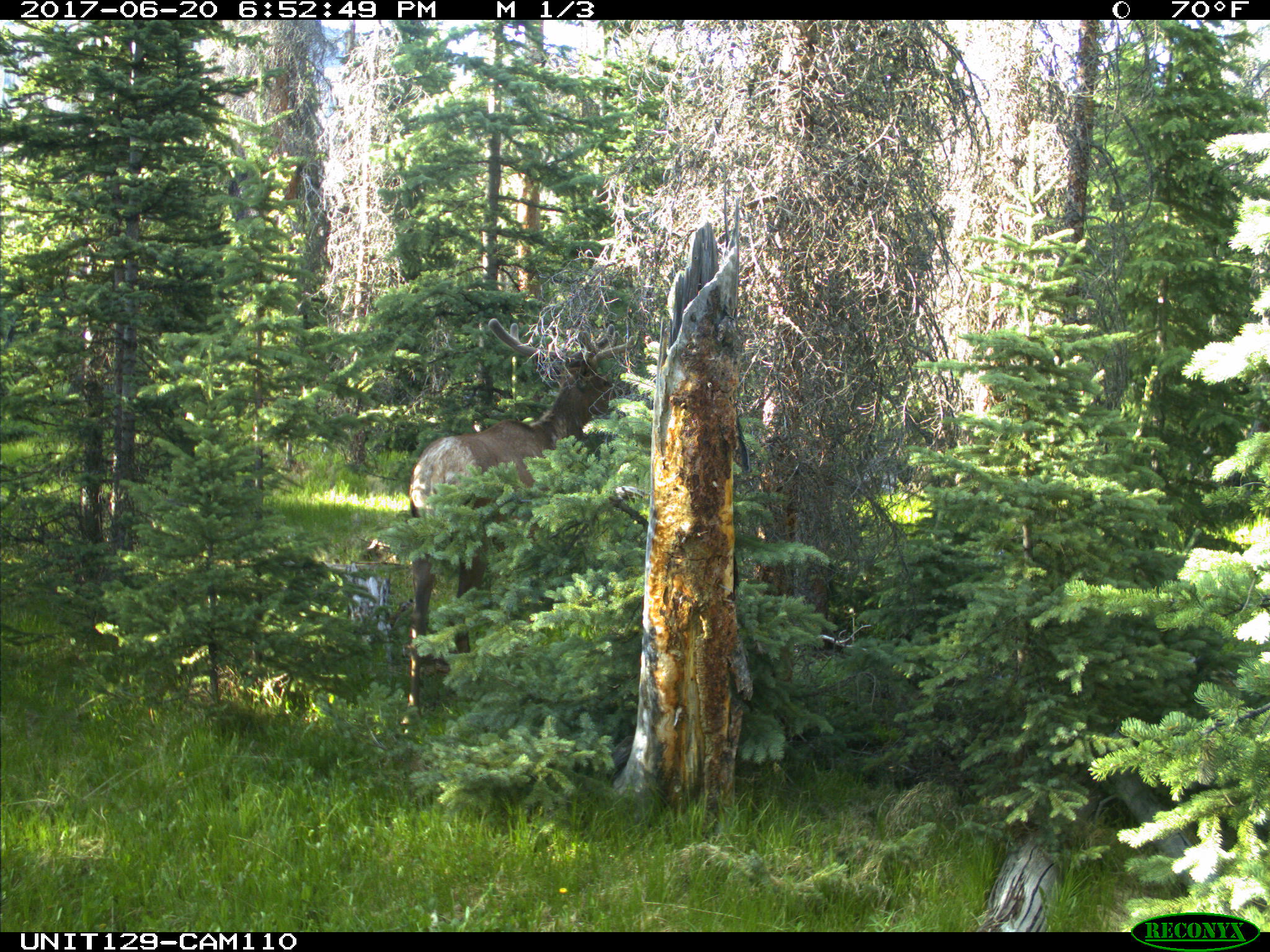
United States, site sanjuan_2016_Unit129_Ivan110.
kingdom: Animalia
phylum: Chordata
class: Mammalia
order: Artiodactyla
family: Cervidae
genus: Cervus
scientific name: Cervus elaphus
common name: red deer